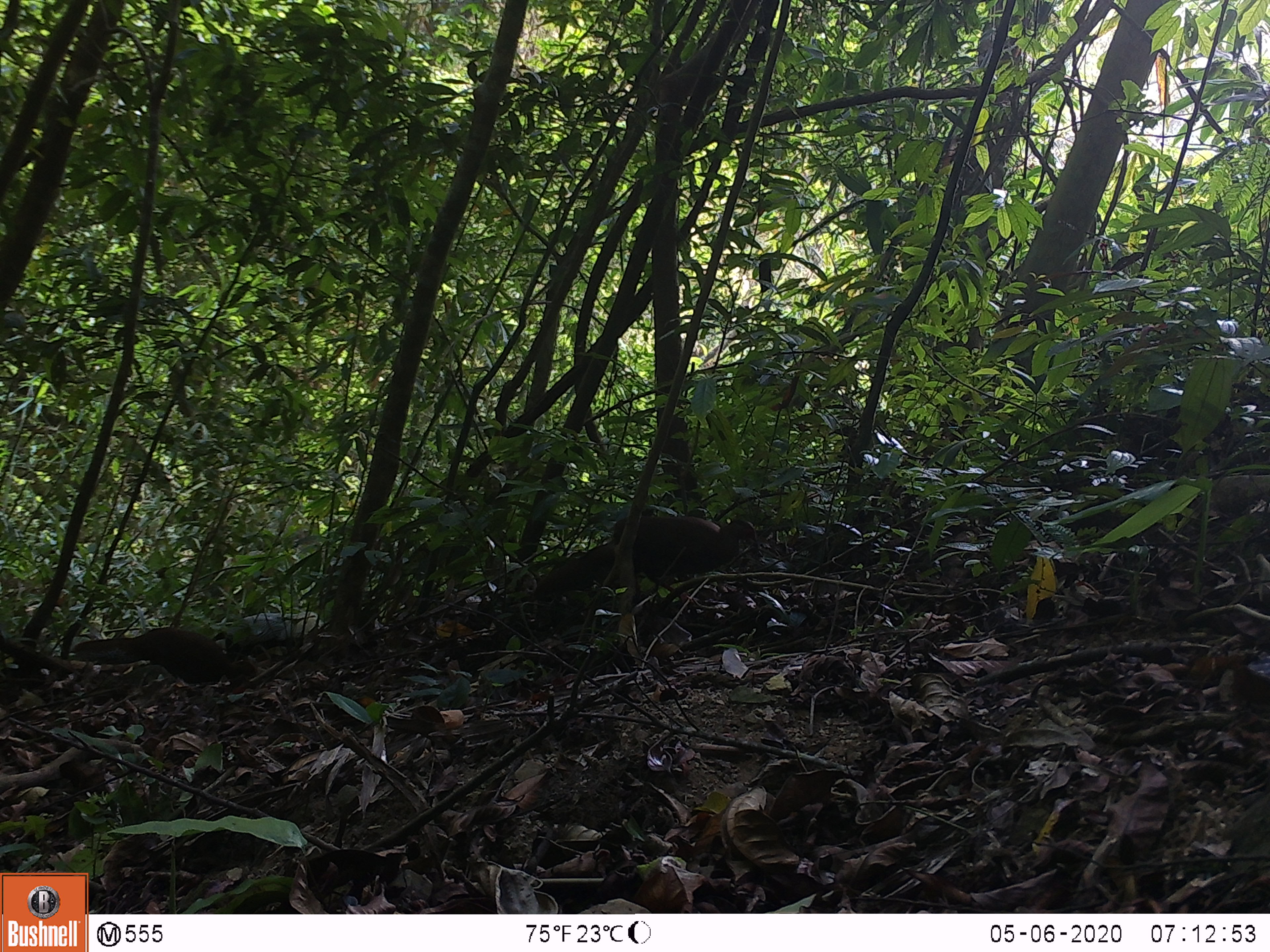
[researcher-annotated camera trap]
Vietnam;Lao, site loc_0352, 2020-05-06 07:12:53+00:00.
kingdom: Animalia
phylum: Chordata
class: Aves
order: Galliformes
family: Phasianidae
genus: Lophura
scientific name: Lophura nycthemera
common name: silver pheasant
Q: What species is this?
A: Silver pheasant (Lophura nycthemera).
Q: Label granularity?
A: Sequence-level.